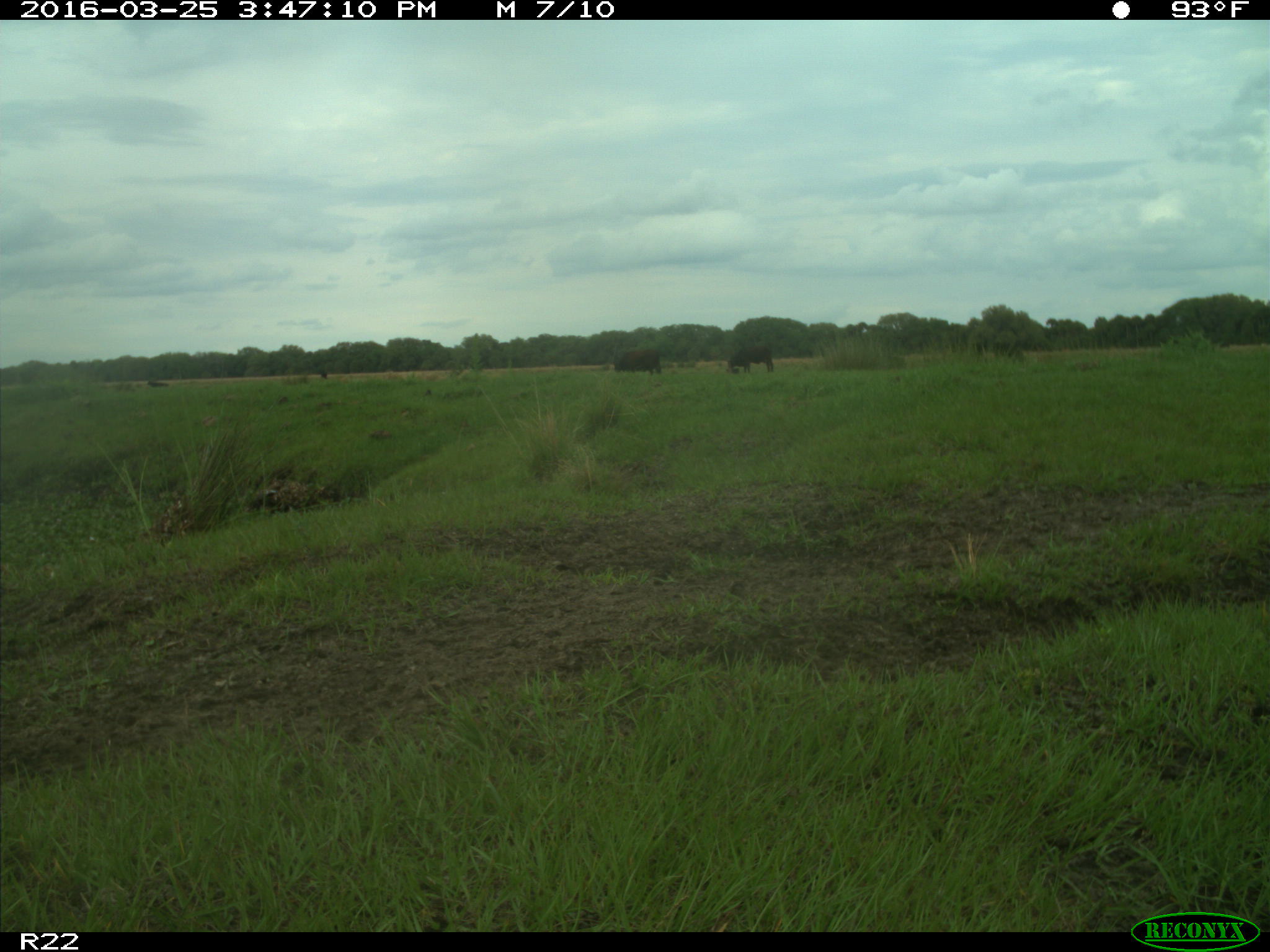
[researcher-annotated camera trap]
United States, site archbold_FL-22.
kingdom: Animalia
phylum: Chordata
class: Mammalia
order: Artiodactyla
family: Bovidae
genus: Bos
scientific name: Bos taurus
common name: domestic cow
Bos taurus (domestic cow).